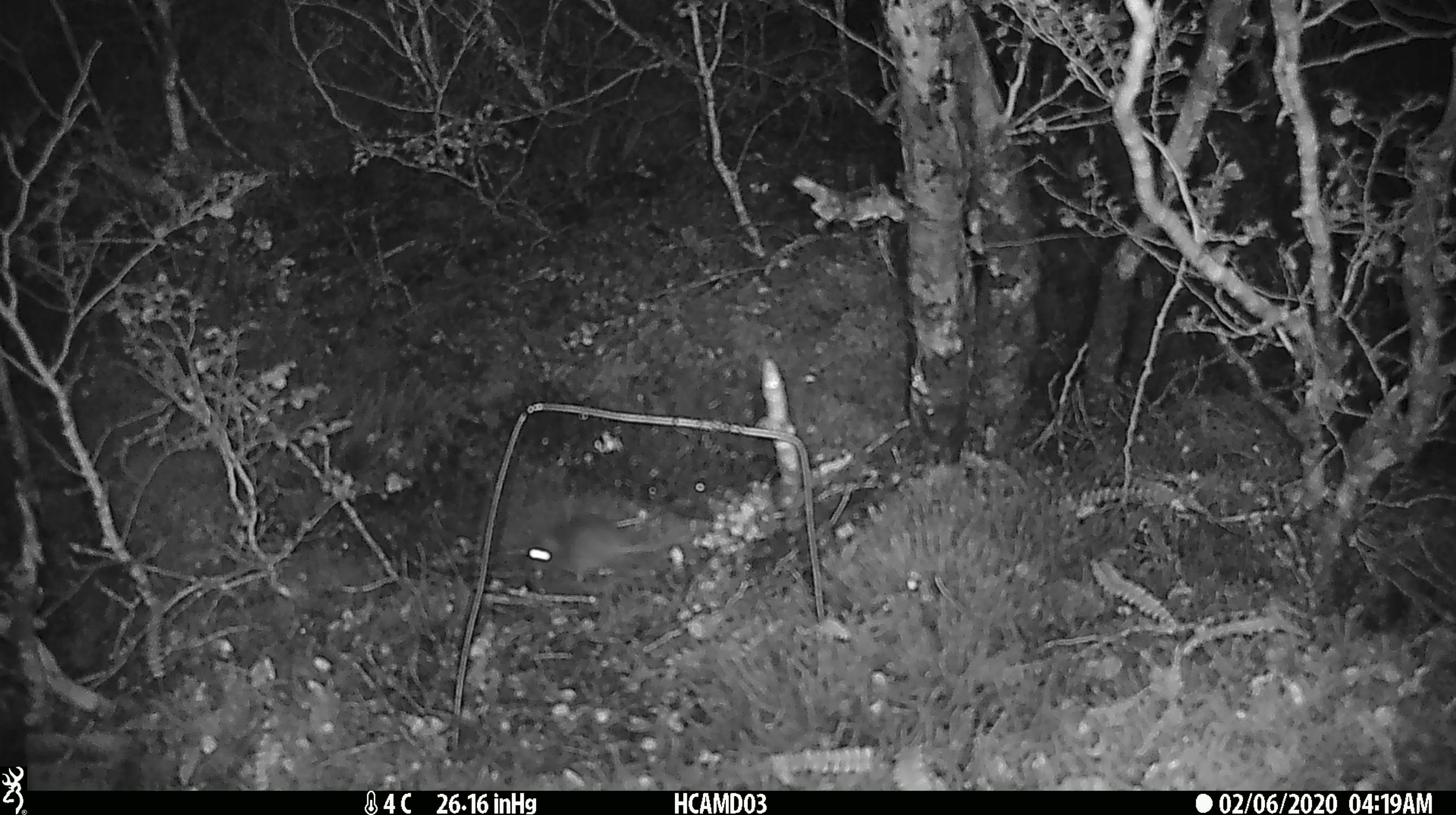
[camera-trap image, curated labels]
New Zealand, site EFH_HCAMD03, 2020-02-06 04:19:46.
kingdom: Animalia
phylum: Chordata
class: Mammalia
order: Rodentia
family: Muridae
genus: Mus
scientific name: Mus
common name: mouse